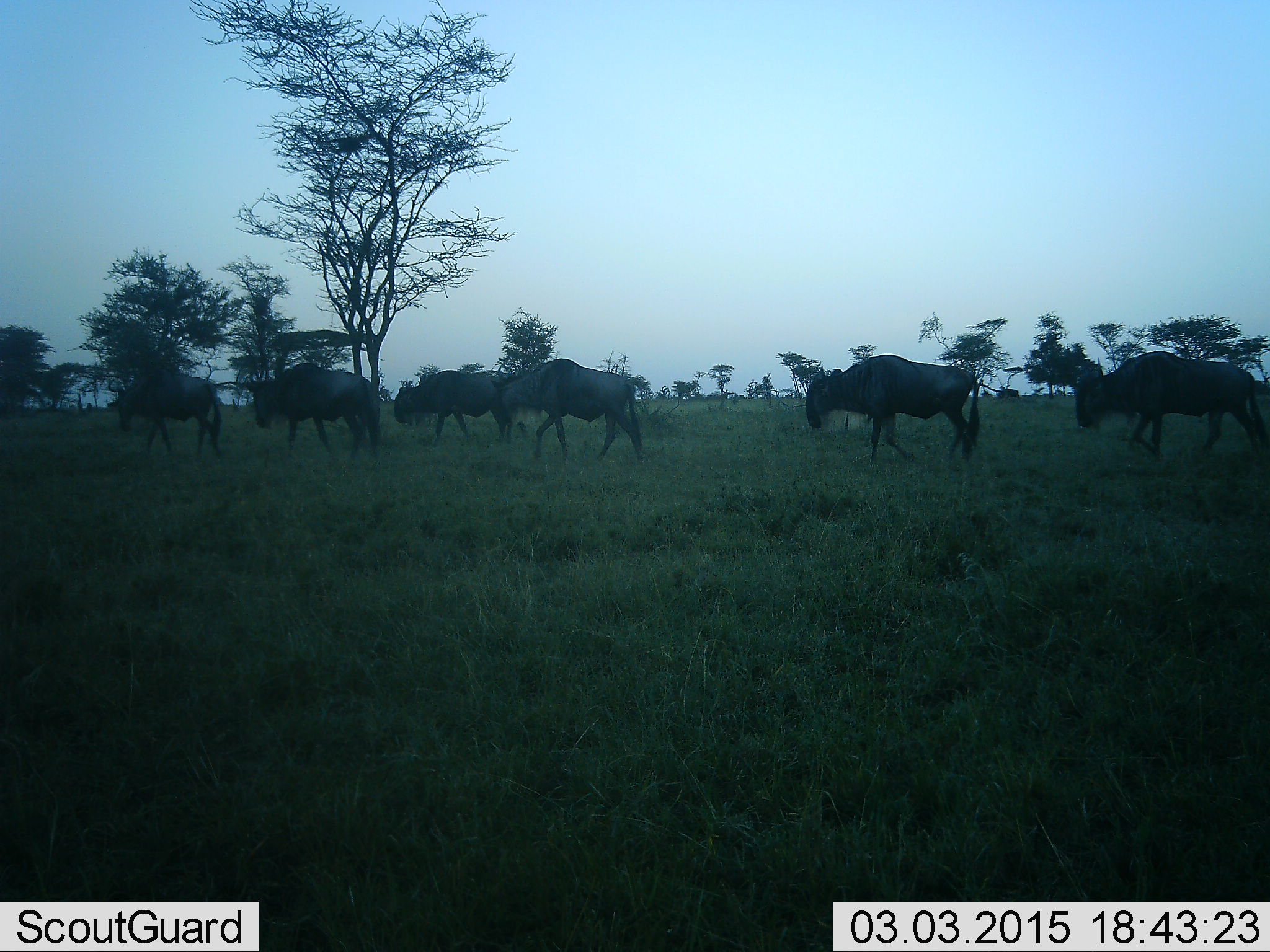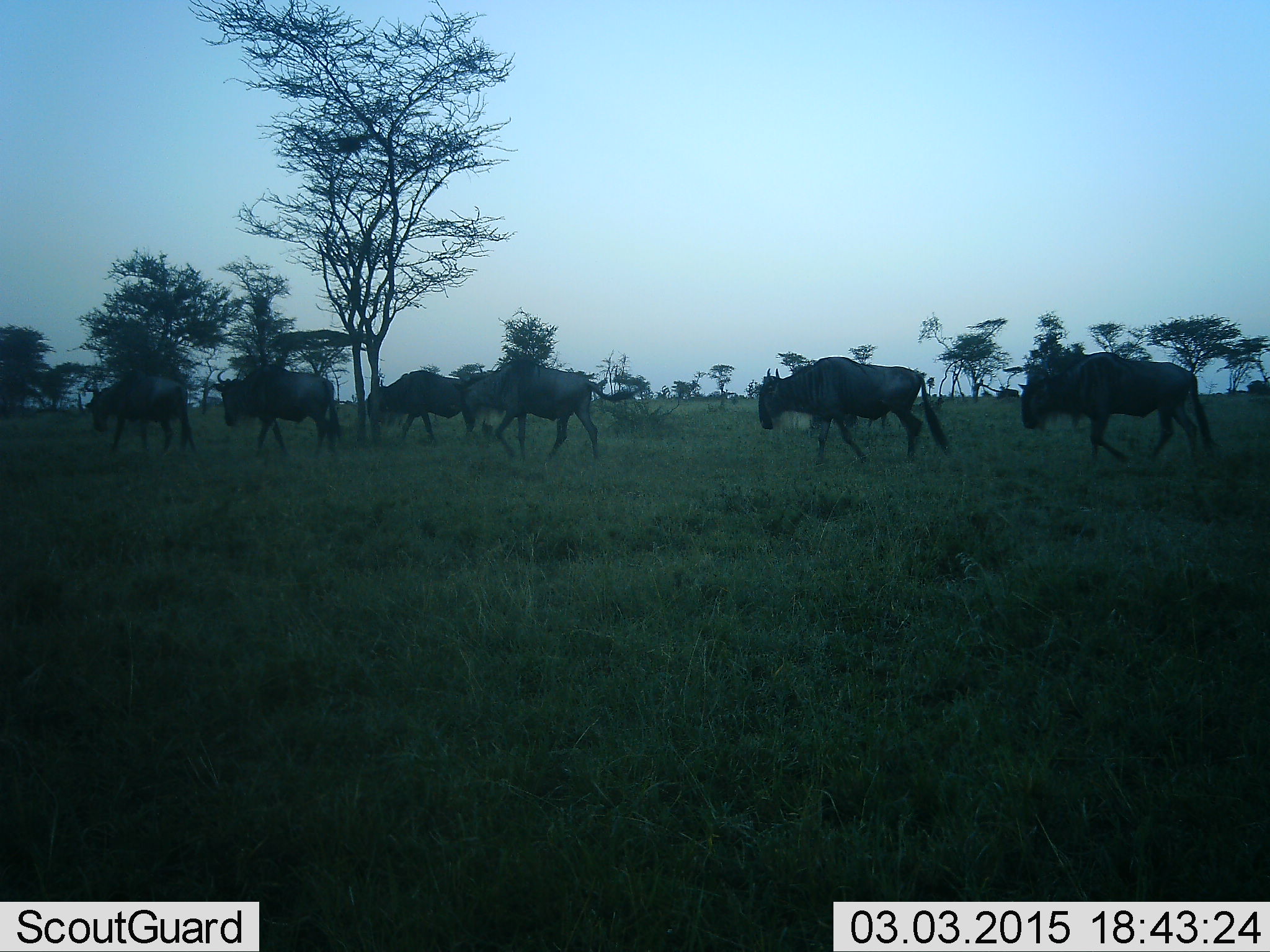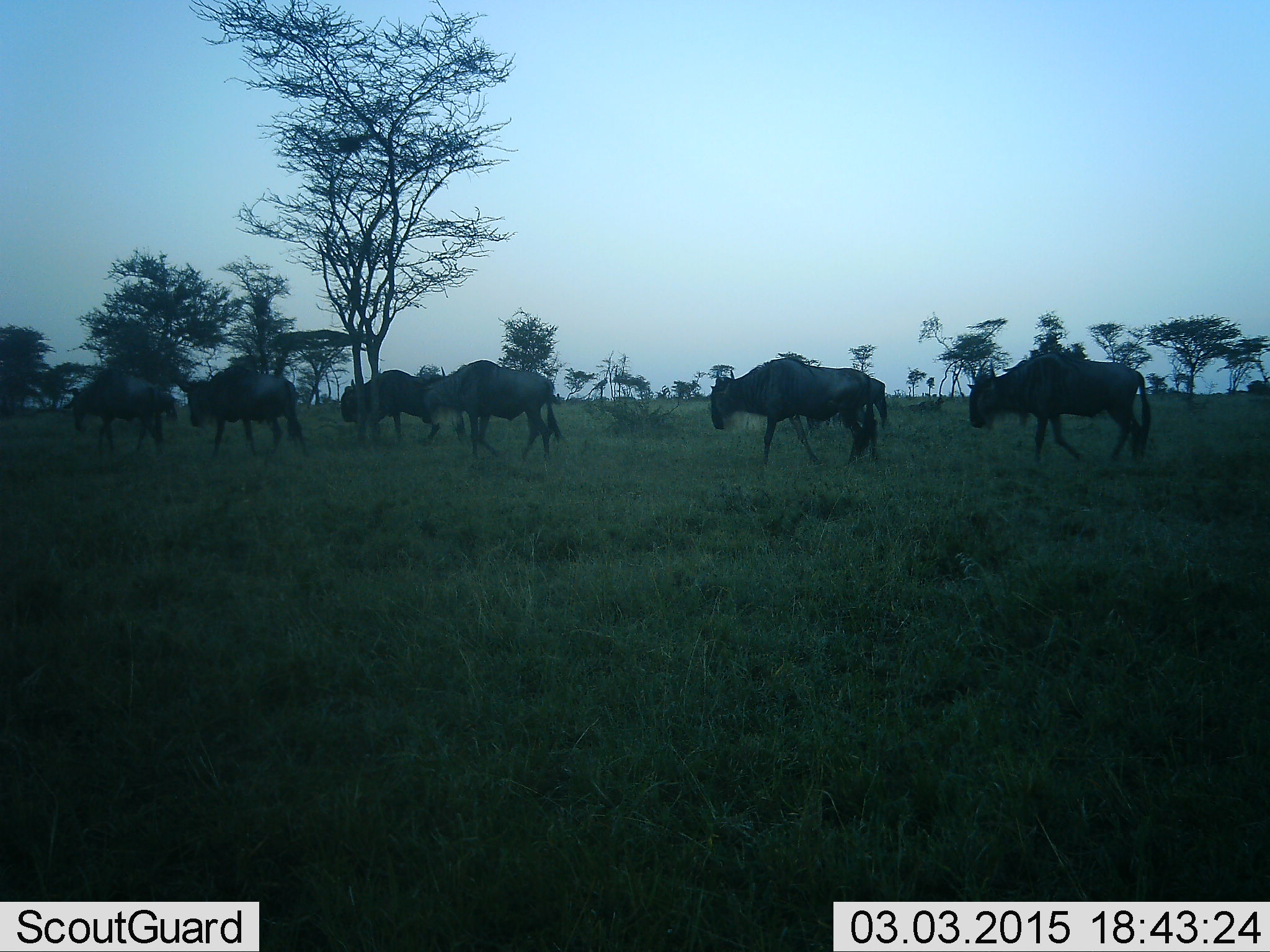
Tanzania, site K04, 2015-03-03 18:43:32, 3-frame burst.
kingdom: Animalia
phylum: Chordata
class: Mammalia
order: Artiodactyla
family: Bovidae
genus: Connochaetes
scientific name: Connochaetes taurinus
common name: blue wildebeest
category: wildebeest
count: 6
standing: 10%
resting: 0%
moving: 90%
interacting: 0%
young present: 0%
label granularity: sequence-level